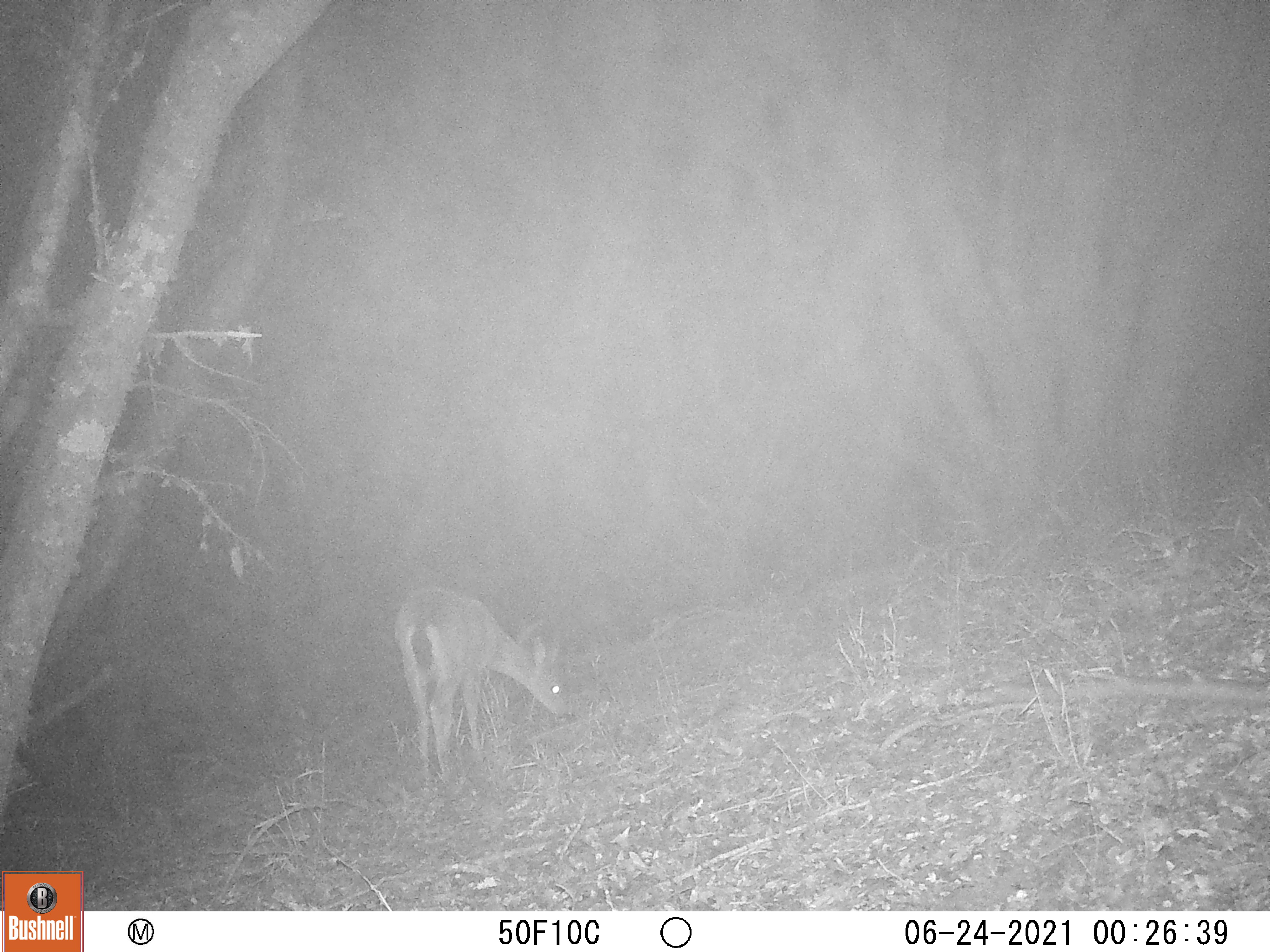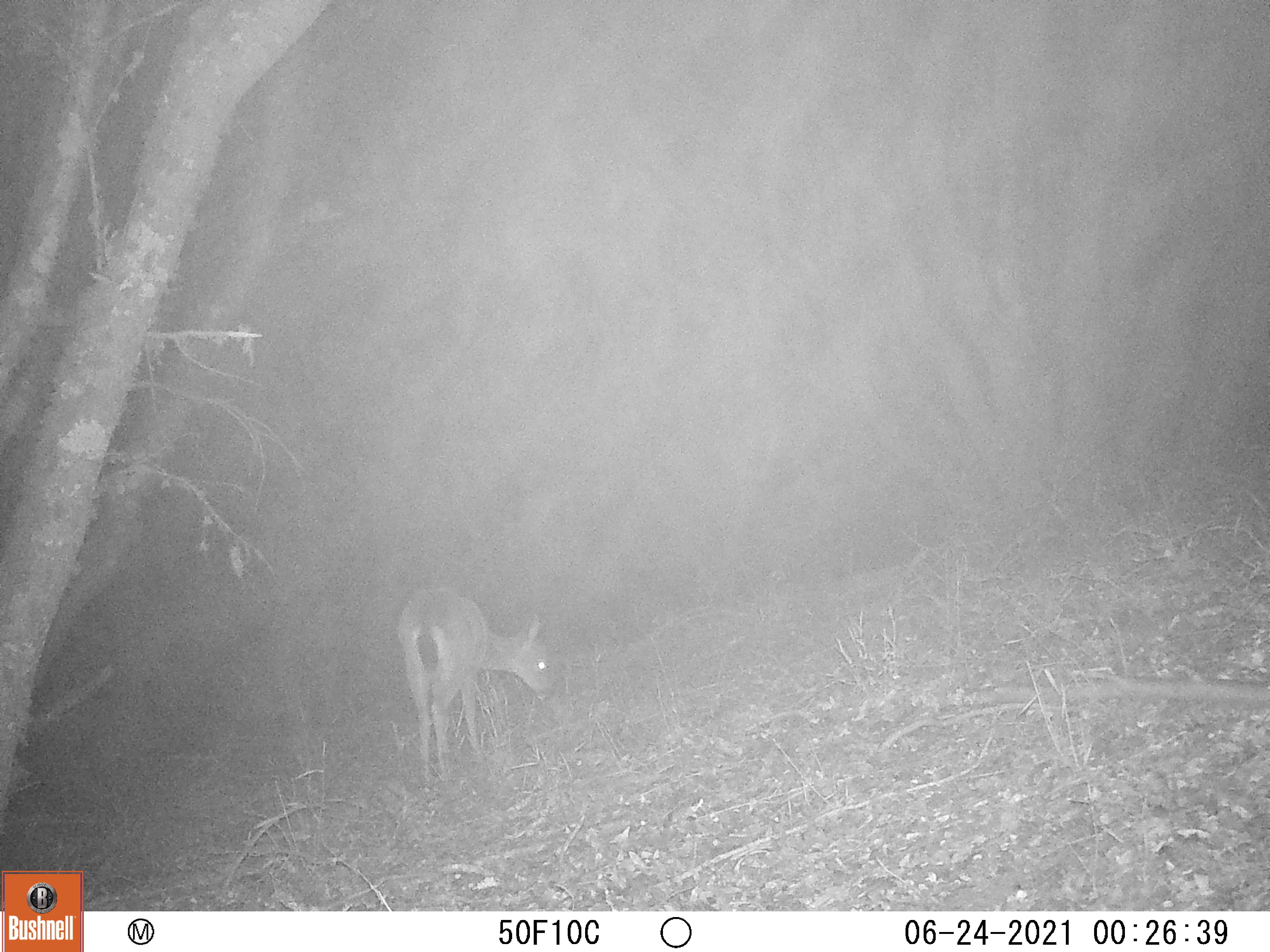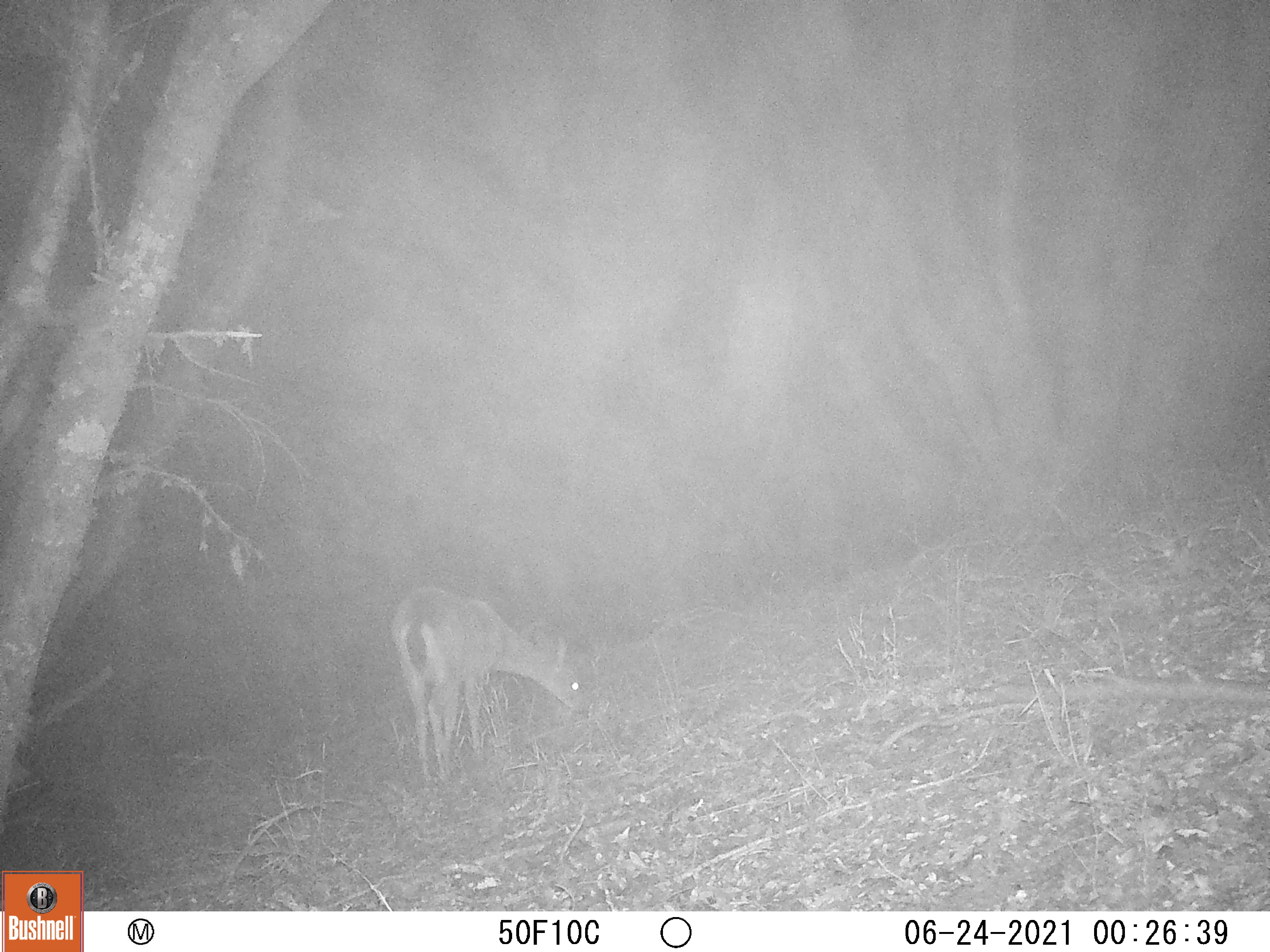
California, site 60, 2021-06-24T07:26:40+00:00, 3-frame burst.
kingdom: Animalia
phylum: Chordata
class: Mammalia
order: Artiodactyla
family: Cervidae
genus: Odocoileus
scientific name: Odocoileus hemionus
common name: mule deer